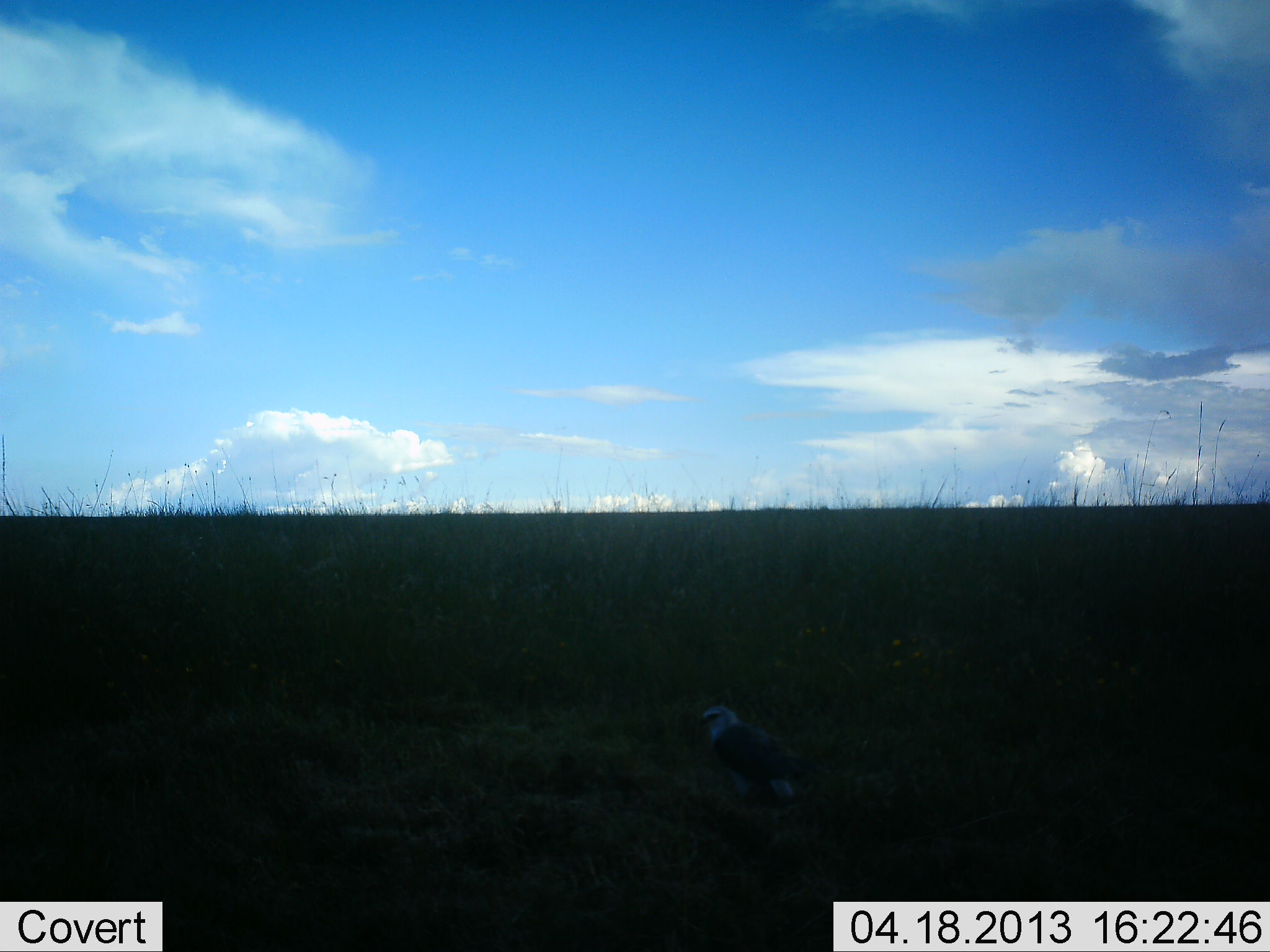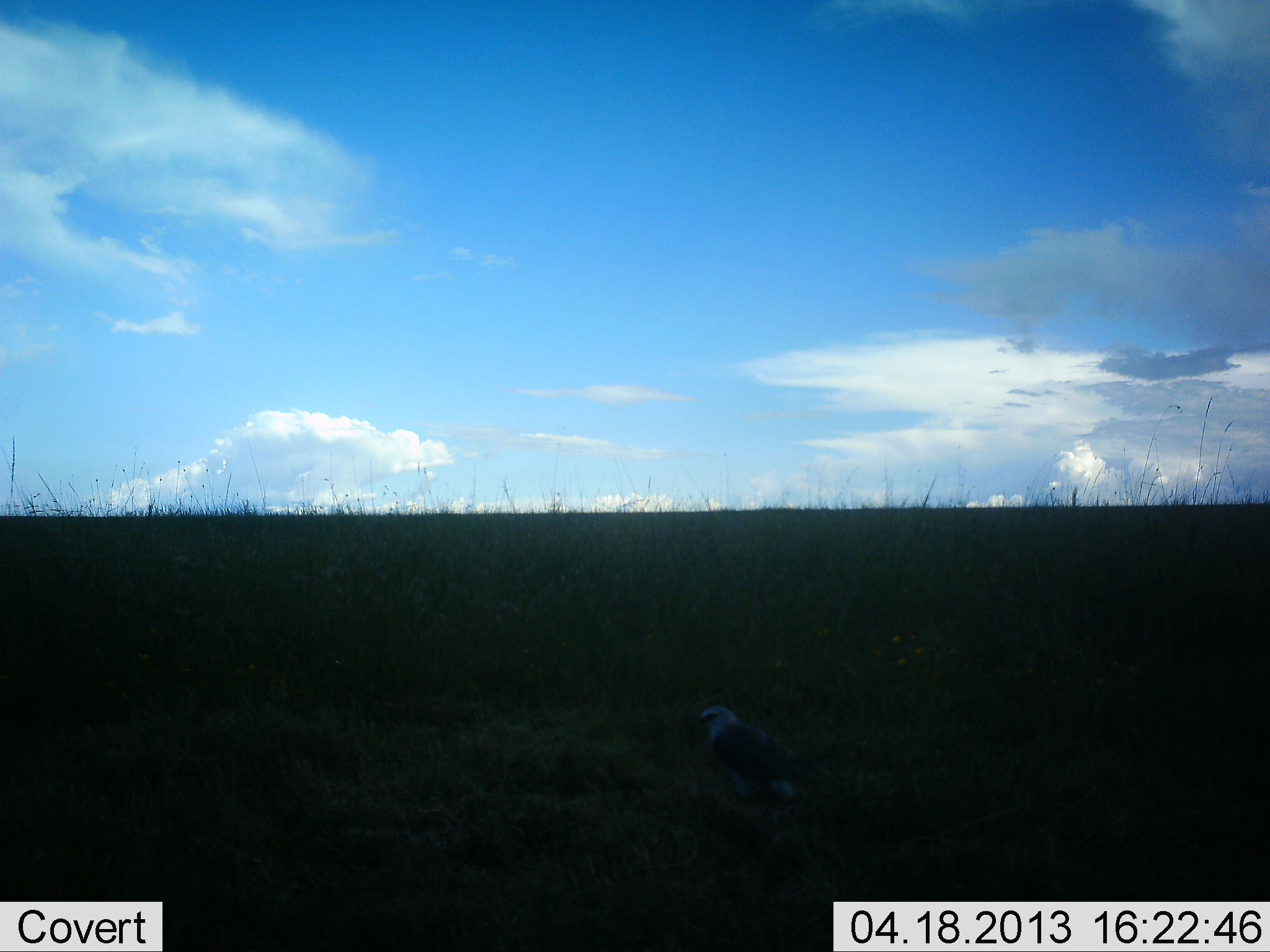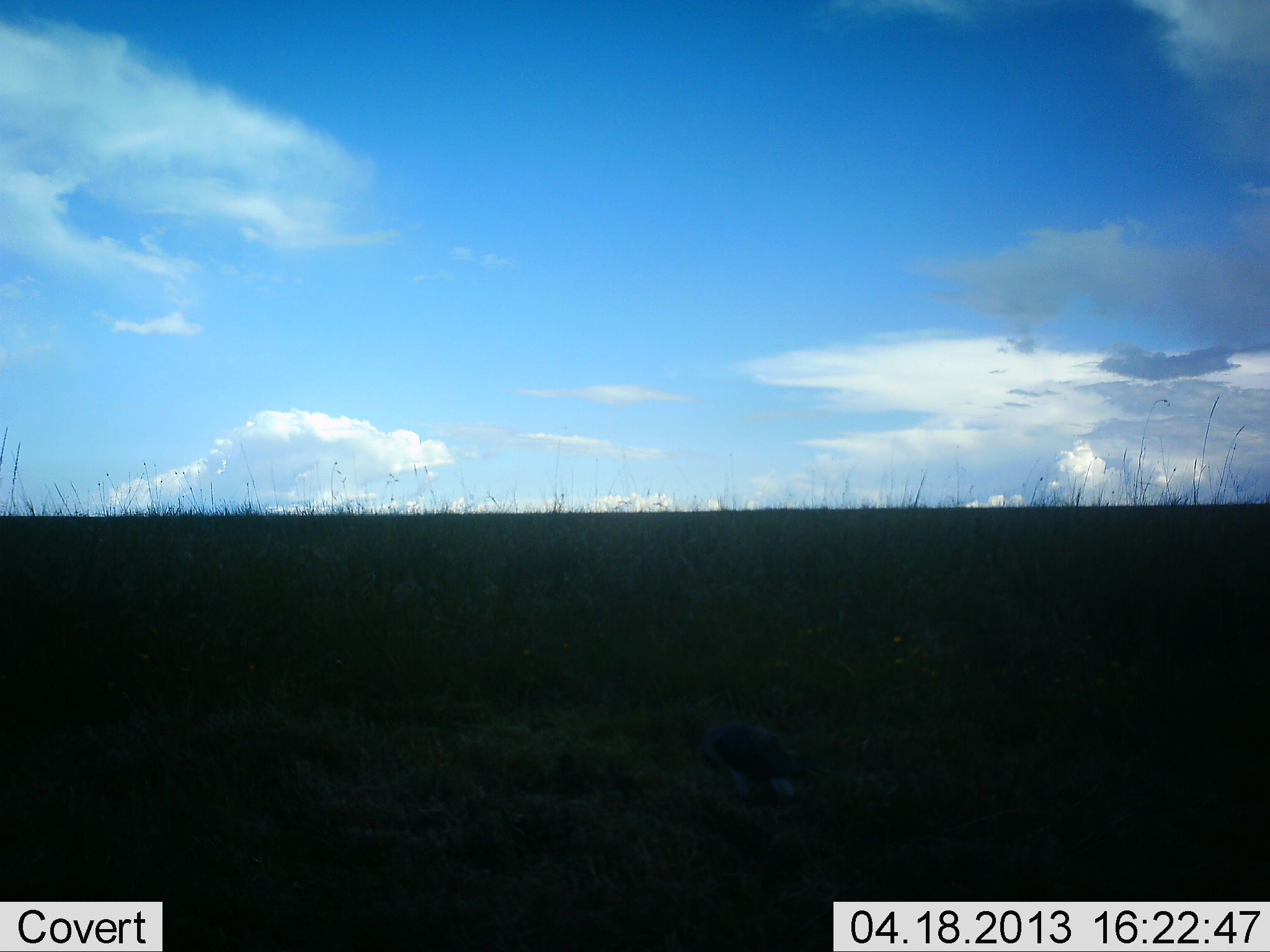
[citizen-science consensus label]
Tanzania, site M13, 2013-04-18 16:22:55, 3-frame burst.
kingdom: Animalia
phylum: Chordata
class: Aves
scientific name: Aves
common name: bird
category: otherbird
Otherbird (bird) (Aves), count 1. Behavior (volunteer vote fractions): standing 83%, resting 8%, moving 0%, interacting 0%. Young present (vote fraction): 0%. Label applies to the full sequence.